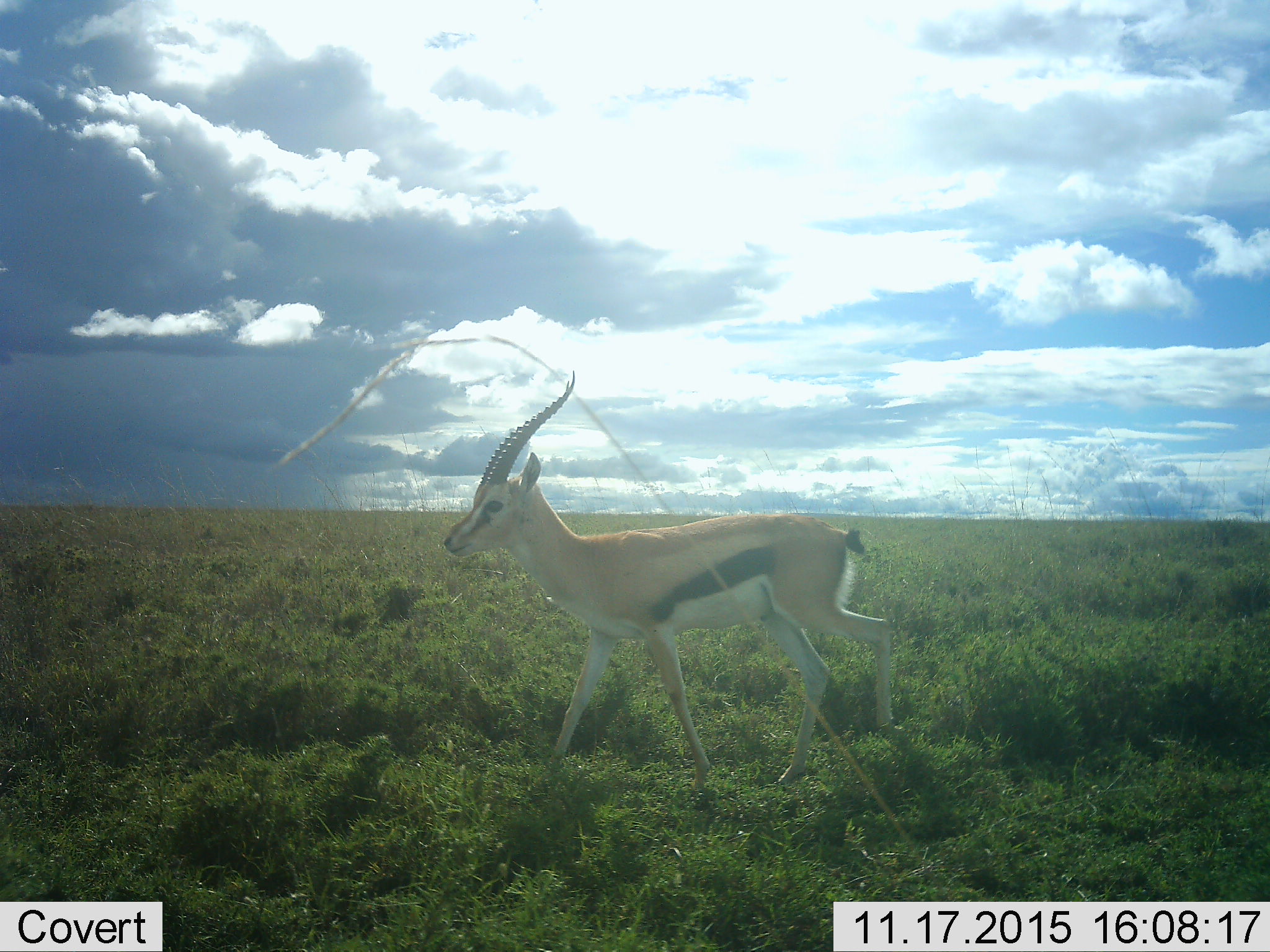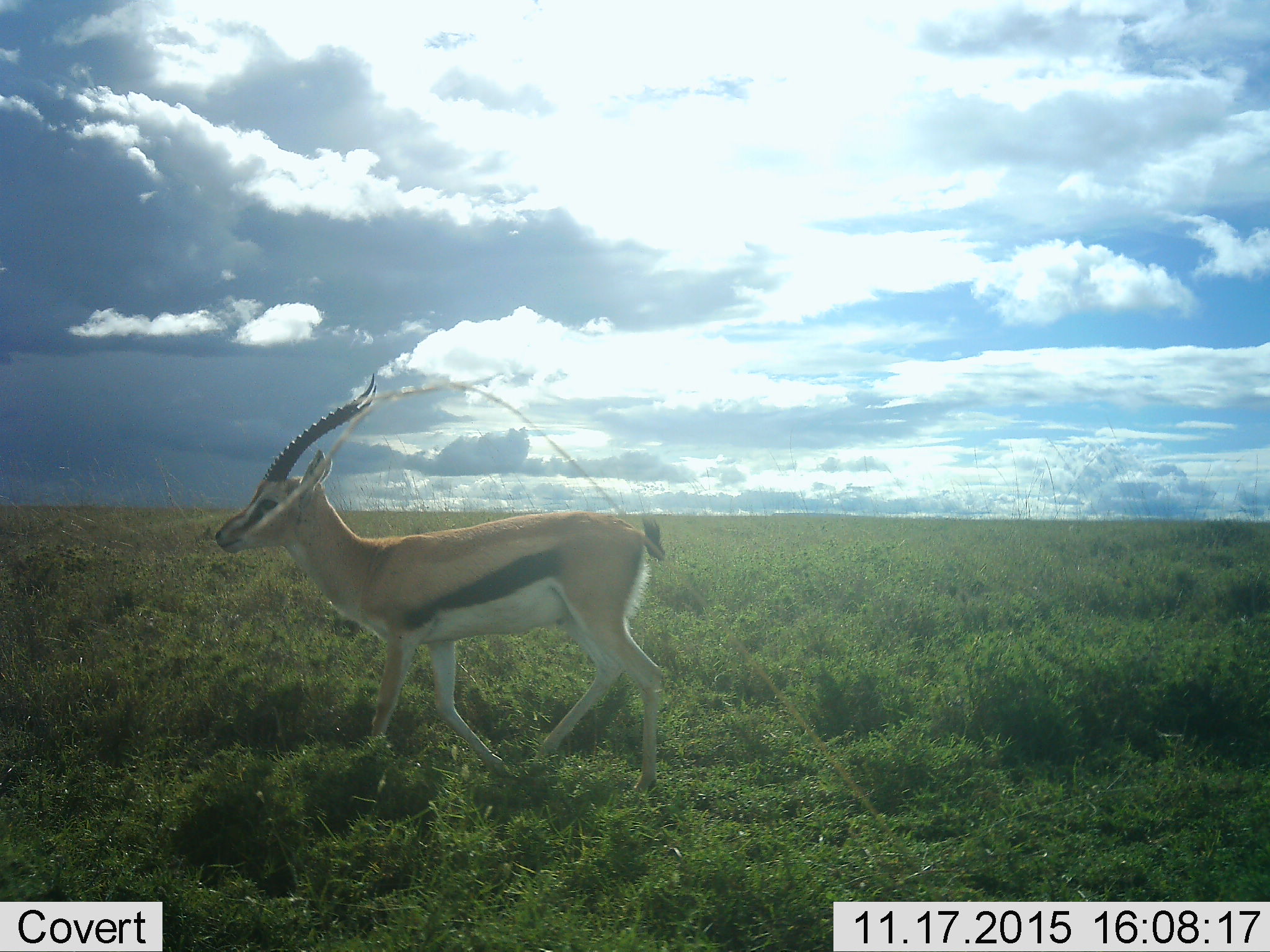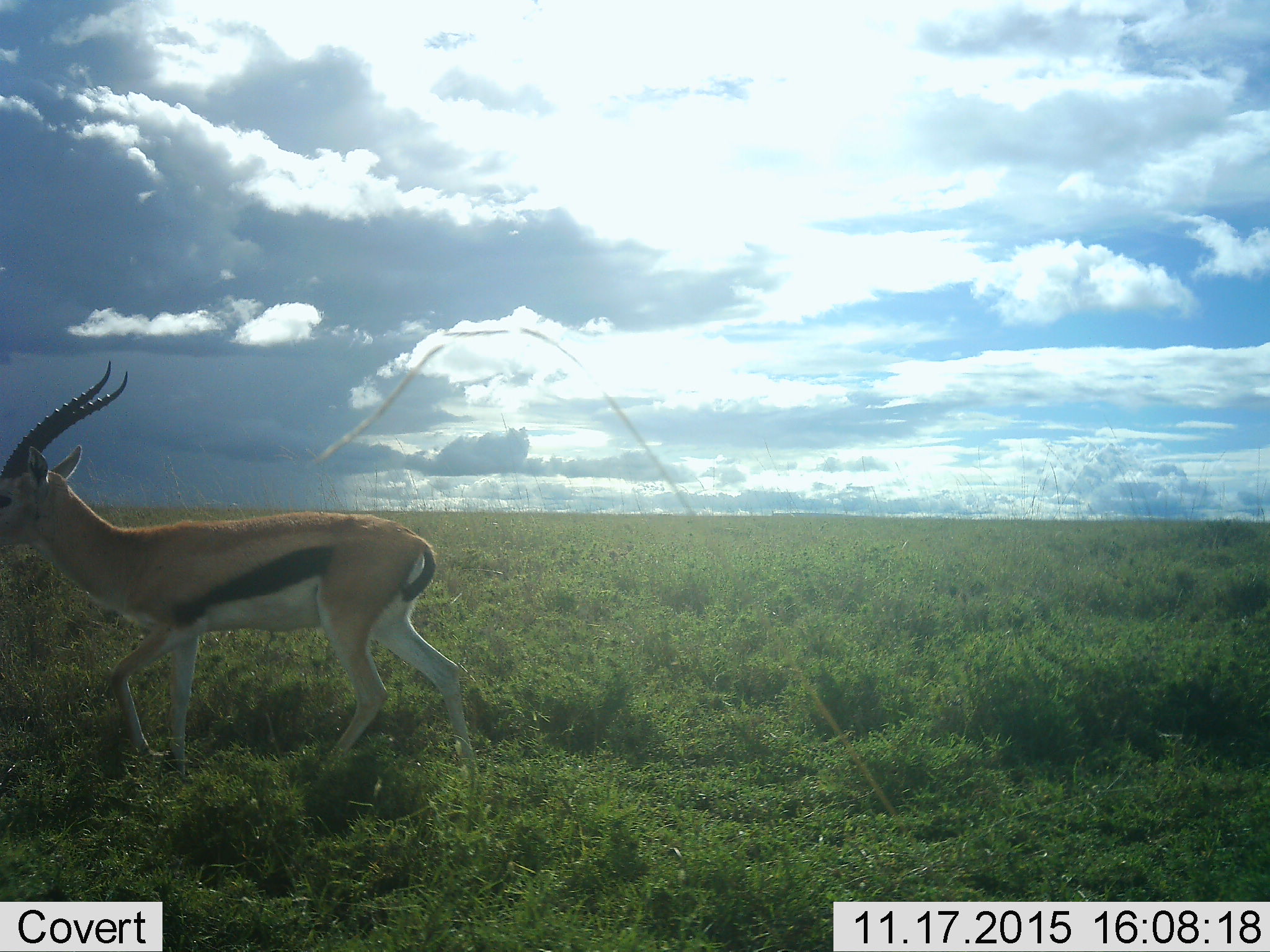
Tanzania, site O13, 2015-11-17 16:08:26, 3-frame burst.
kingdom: Animalia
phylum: Chordata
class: Mammalia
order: Artiodactyla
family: Bovidae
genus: Eudorcas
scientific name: Eudorcas thomsonii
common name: thomson's gazelle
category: gazellethomsons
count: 1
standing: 12%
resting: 0%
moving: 88%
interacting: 0%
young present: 12%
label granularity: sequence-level